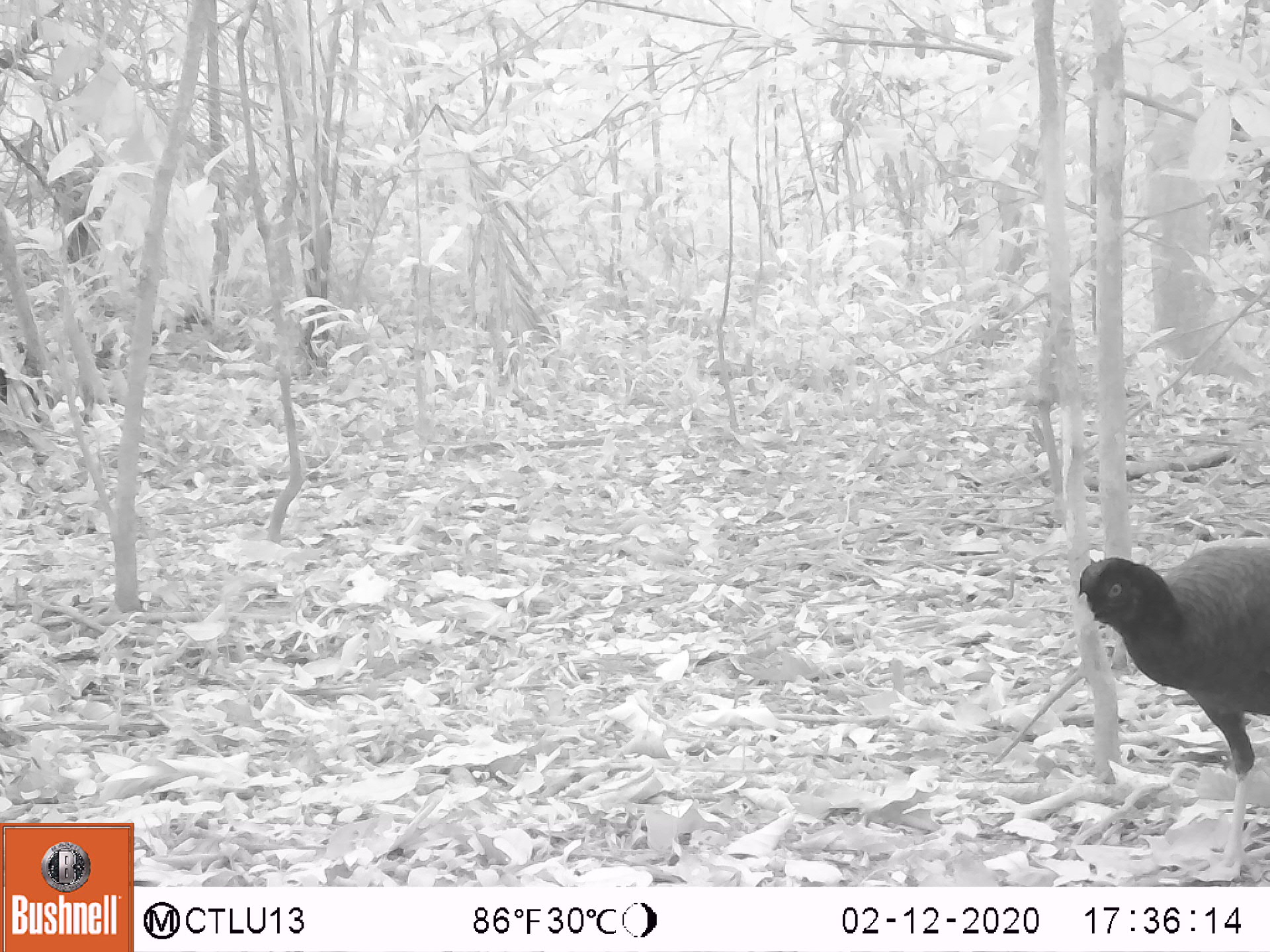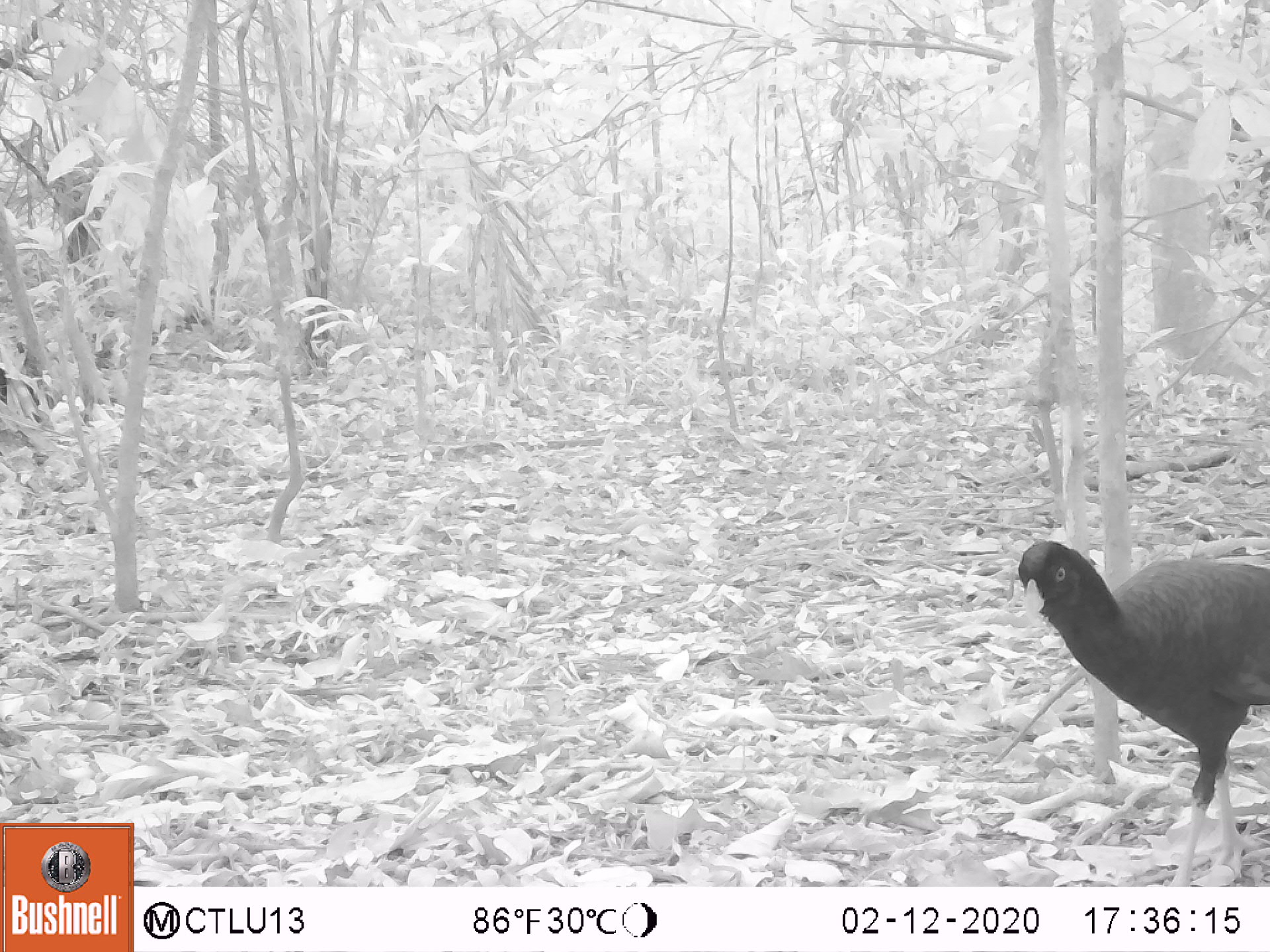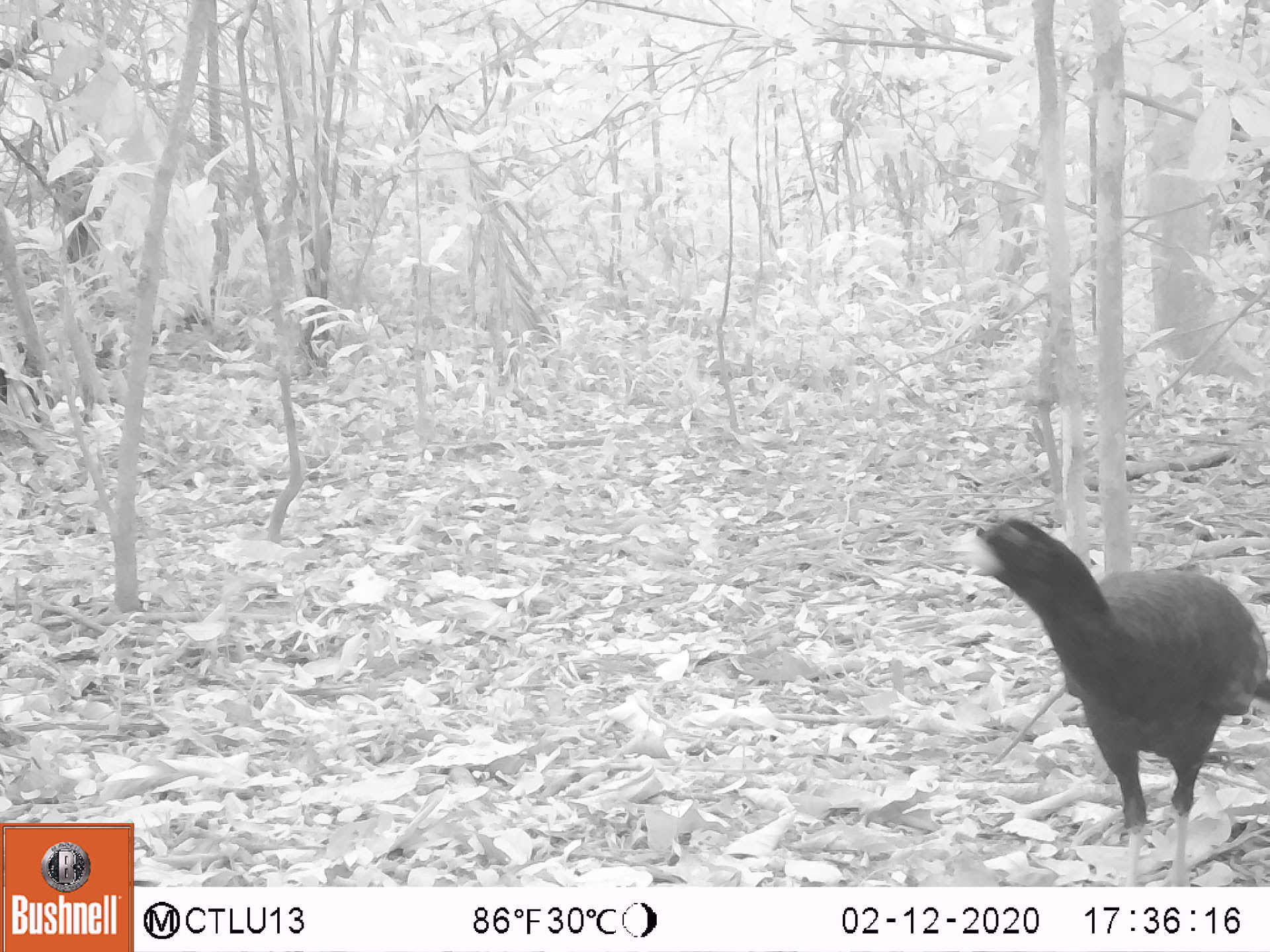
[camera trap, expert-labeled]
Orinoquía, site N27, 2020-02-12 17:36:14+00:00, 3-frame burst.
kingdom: Animalia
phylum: Chordata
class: Aves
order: Galliformes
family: Cracidae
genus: Mitu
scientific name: Mitu salvini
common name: salvin's currasow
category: salvins curassow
Salvins curassow (salvin's currasow) (Mitu salvini).